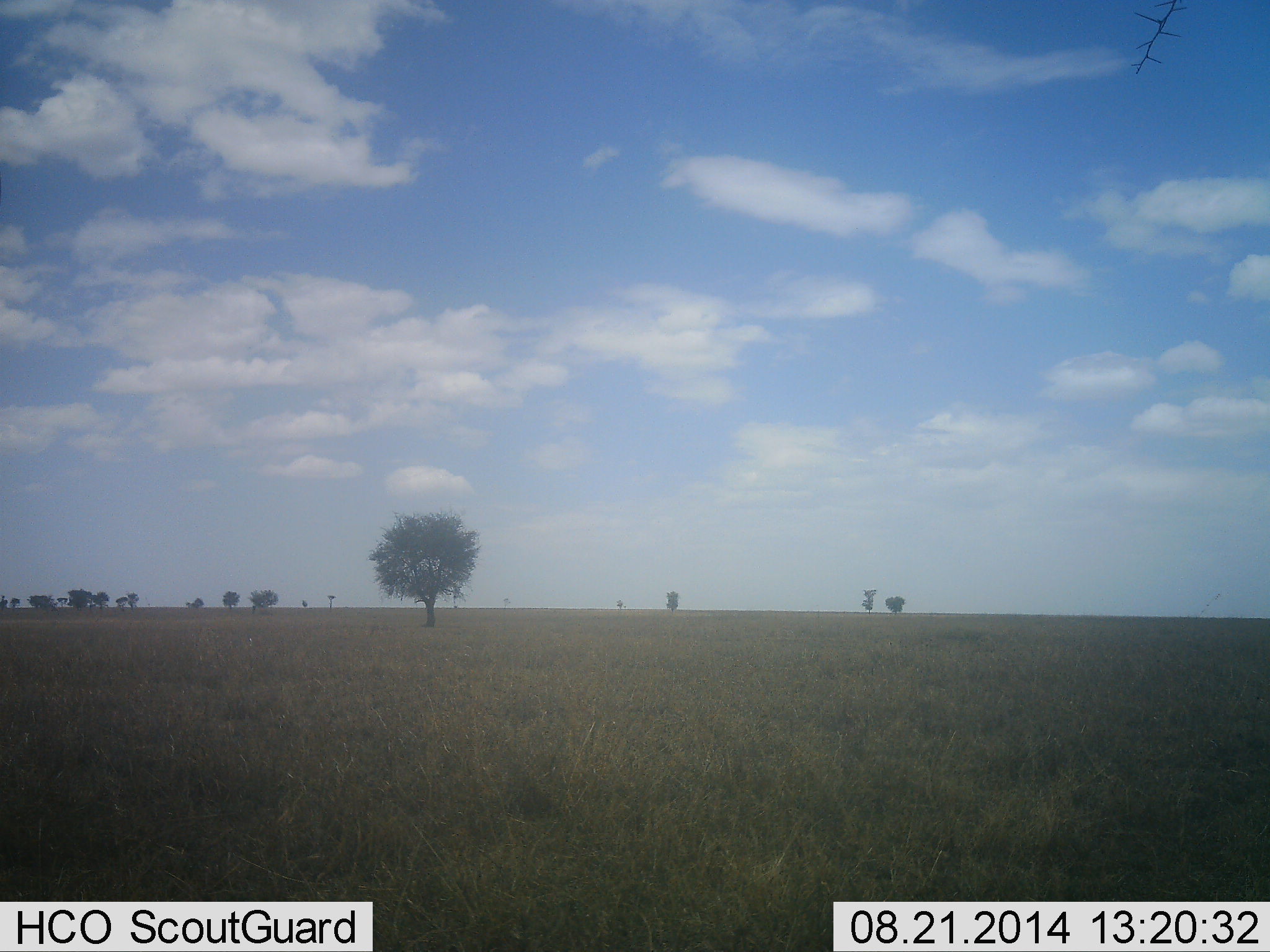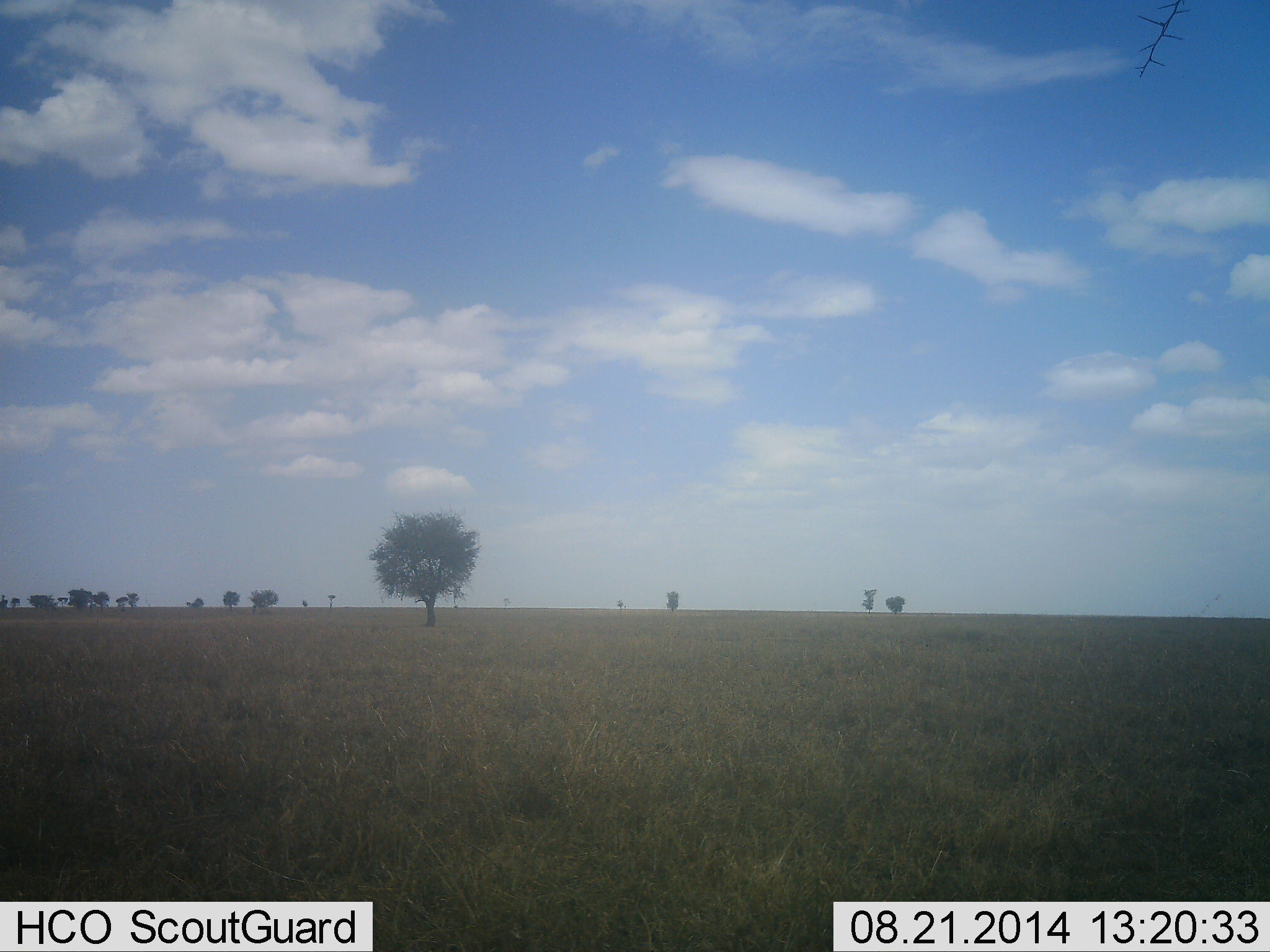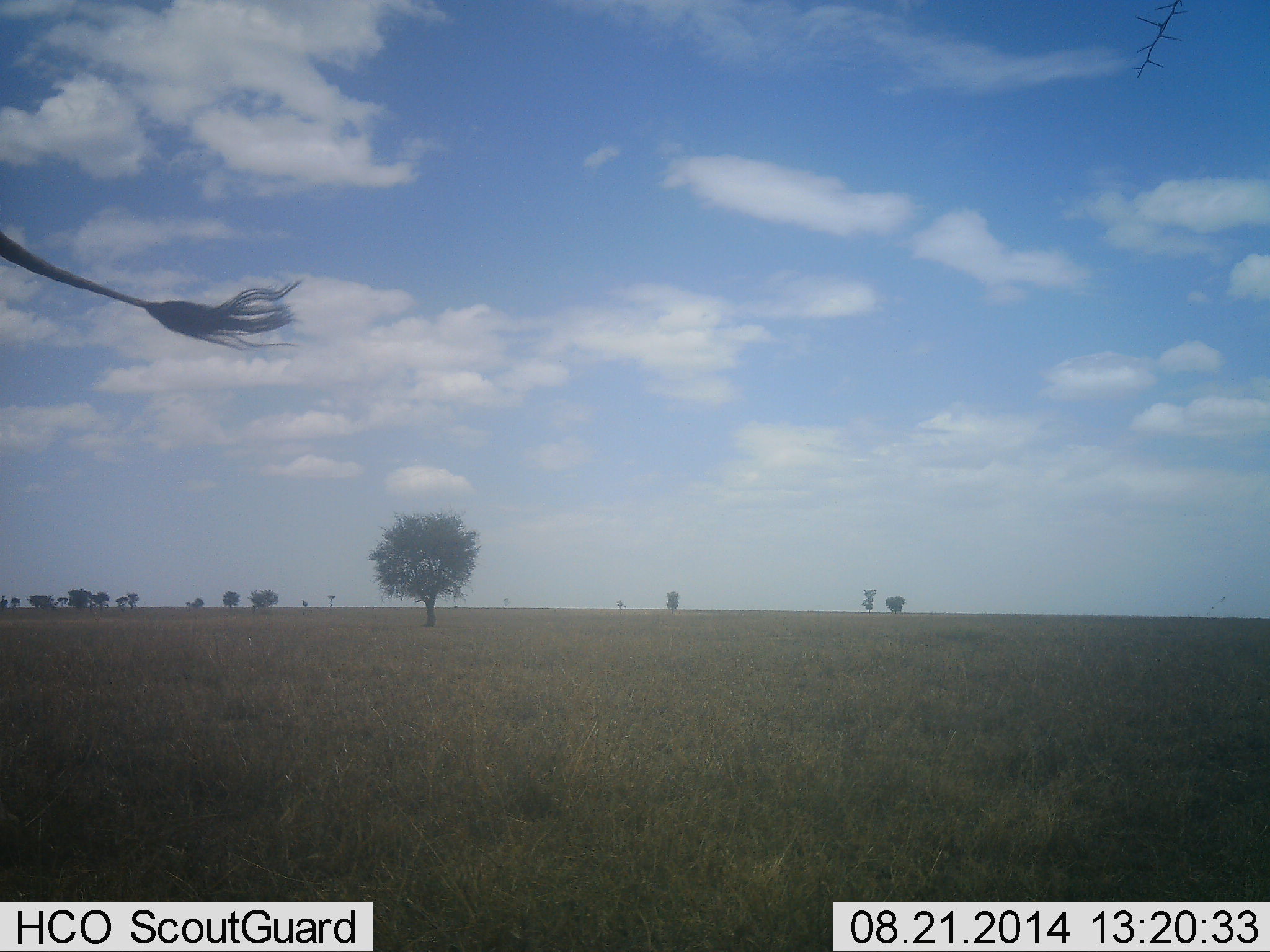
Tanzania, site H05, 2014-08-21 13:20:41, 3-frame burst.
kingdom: Animalia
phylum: Chordata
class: Mammalia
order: Artiodactyla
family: Giraffidae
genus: Giraffa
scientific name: Giraffa camelopardalis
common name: giraffe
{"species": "giraffe (Giraffa camelopardalis)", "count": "1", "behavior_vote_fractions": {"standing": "57%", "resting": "0%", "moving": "43%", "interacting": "0%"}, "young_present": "0%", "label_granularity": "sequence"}